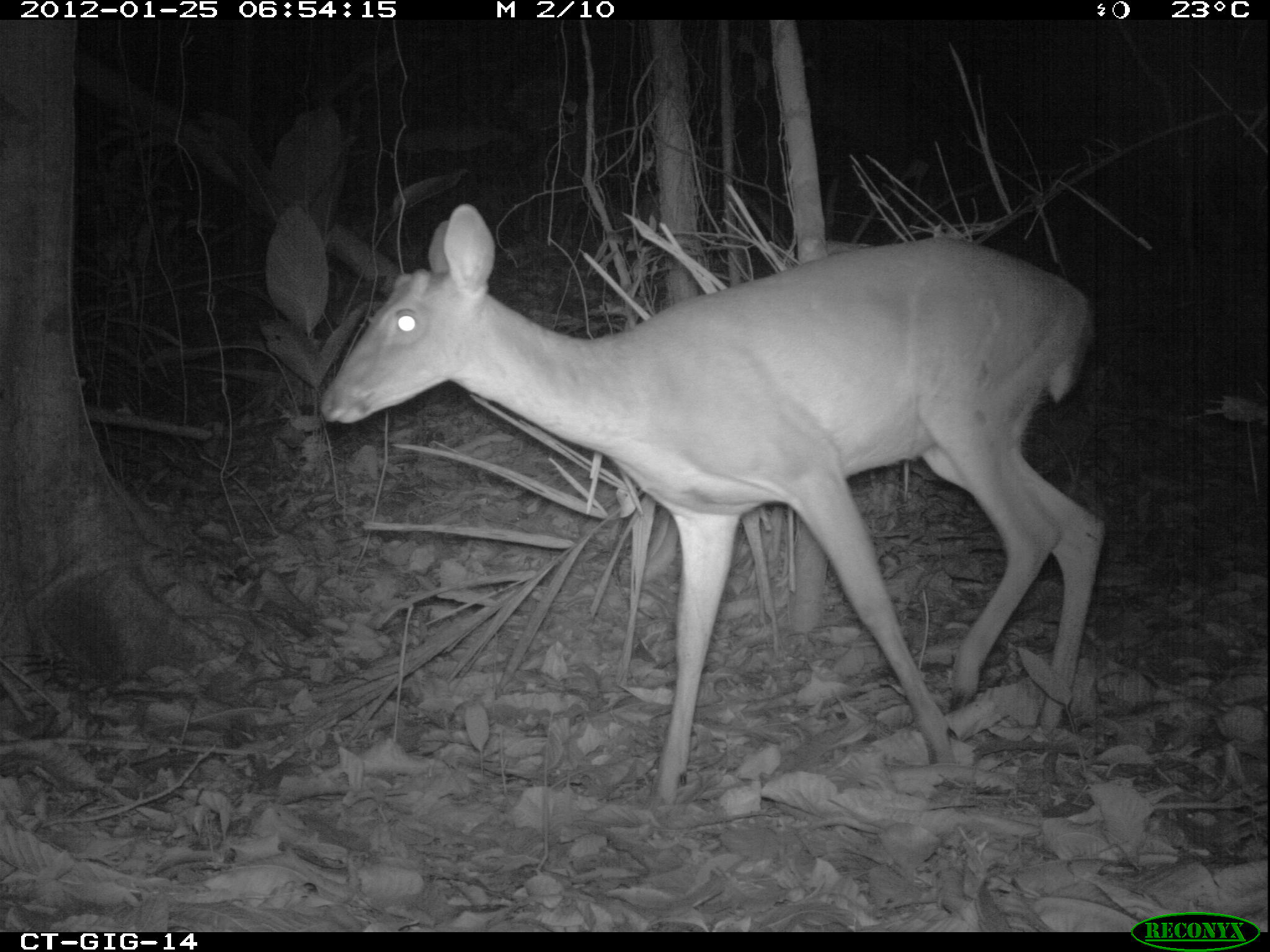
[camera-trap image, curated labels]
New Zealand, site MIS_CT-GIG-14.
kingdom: Animalia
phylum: Chordata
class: Mammalia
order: Artiodactyla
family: Cervidae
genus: Odocoileus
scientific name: Odocoileus virginianus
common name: white-tailed deer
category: white tailed deer